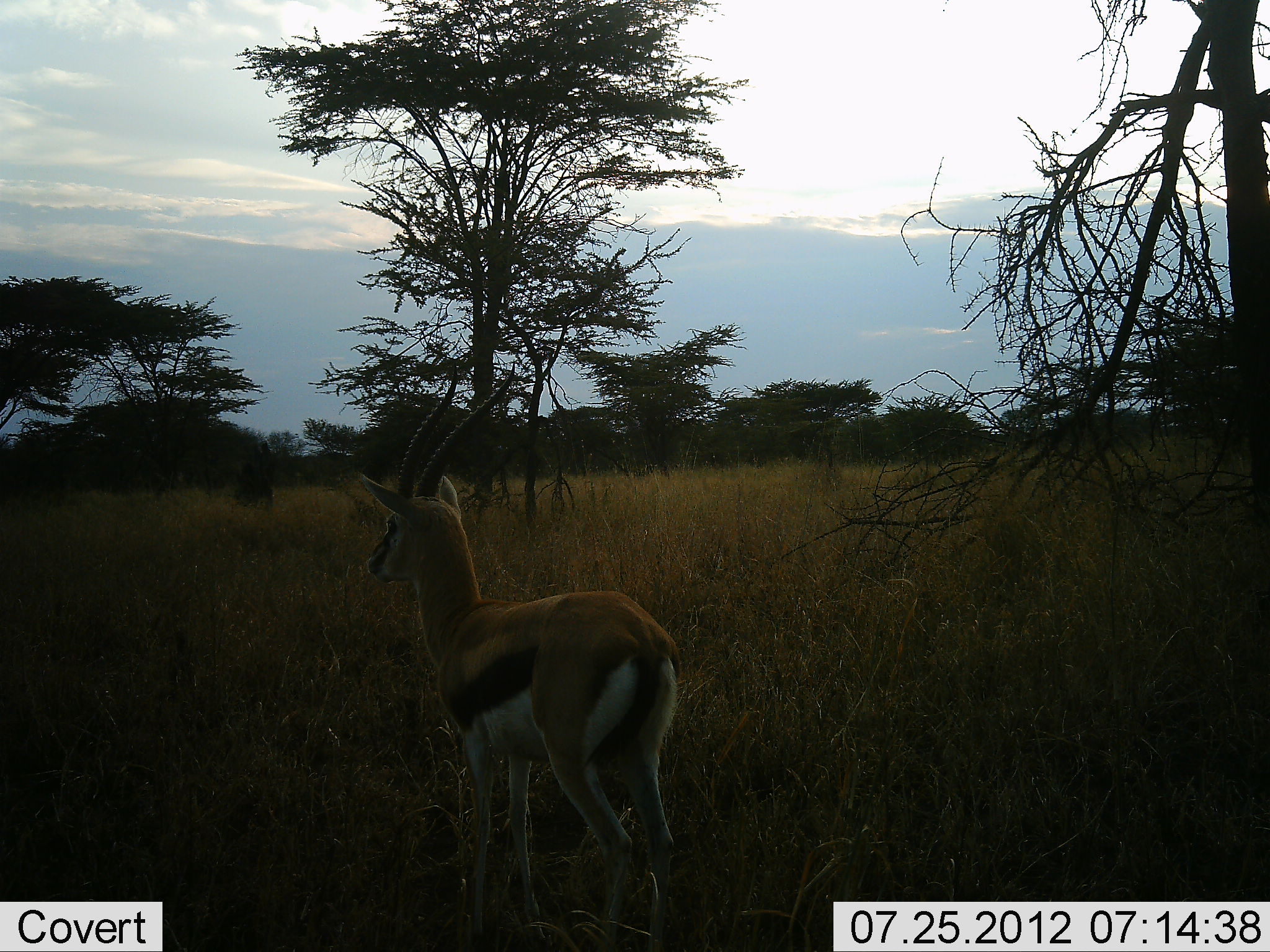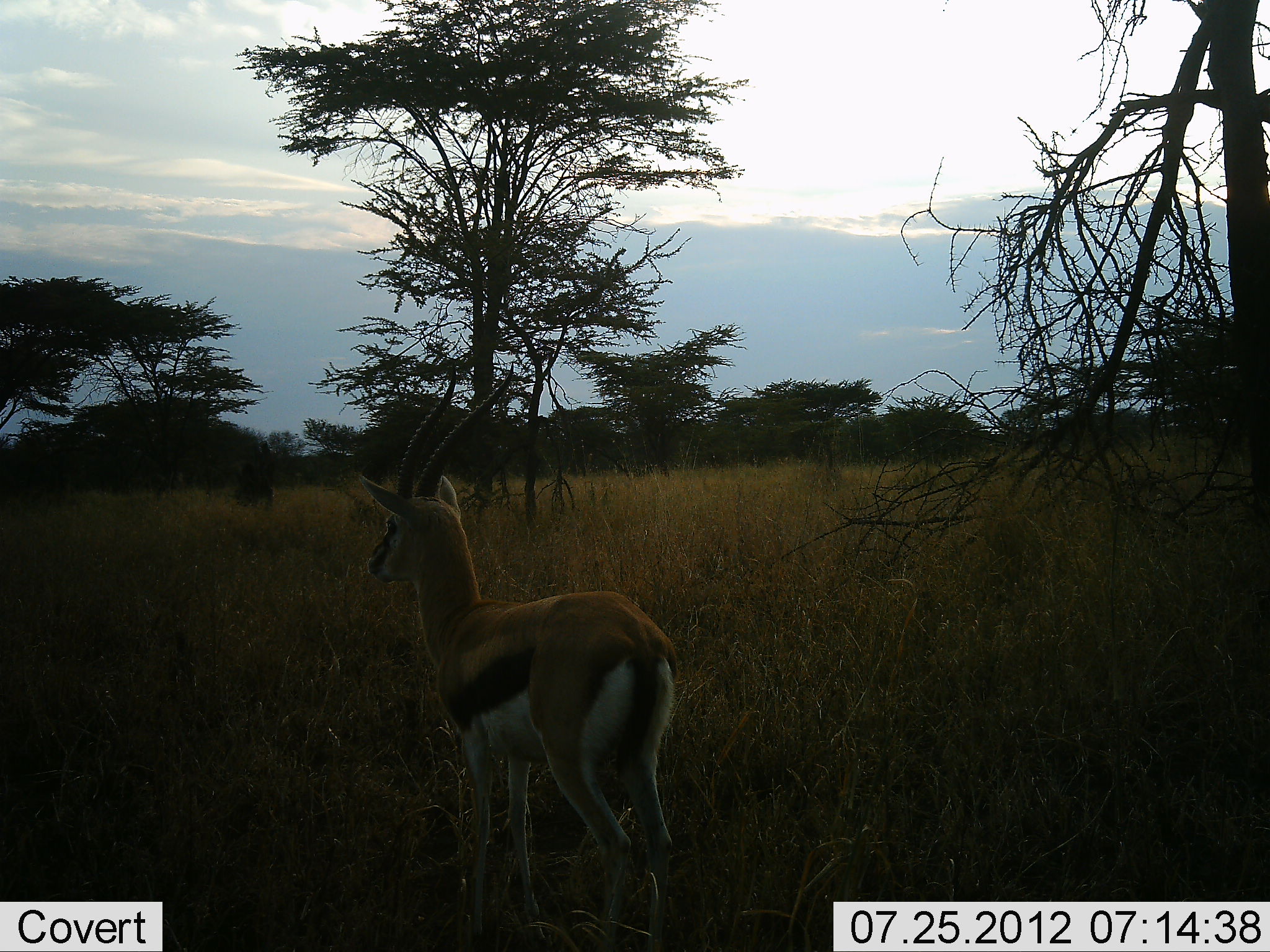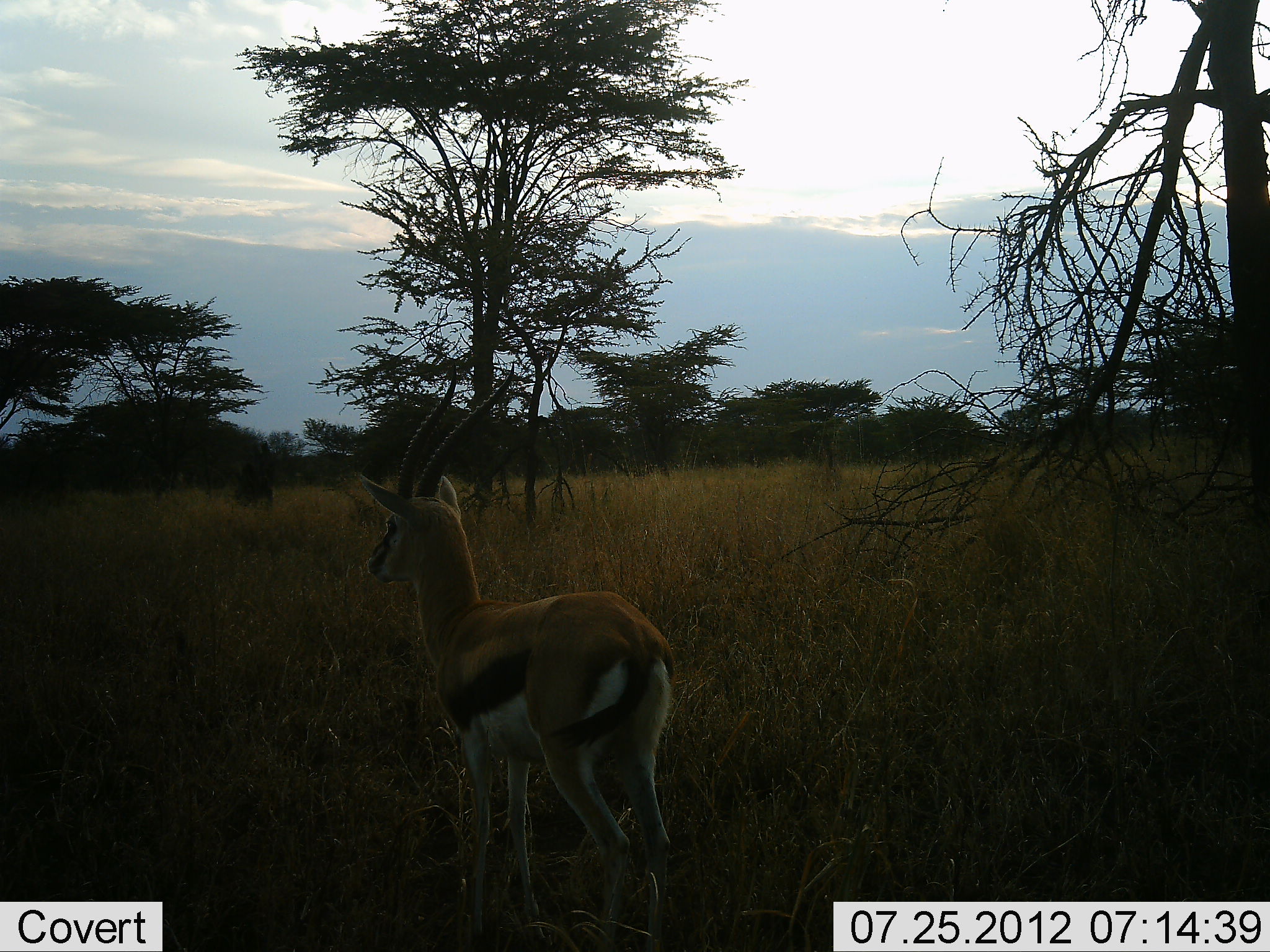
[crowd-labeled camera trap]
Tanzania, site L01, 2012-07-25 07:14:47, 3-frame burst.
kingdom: Animalia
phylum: Chordata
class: Mammalia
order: Artiodactyla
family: Bovidae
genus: Eudorcas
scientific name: Eudorcas thomsonii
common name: thomson's gazelle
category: gazellethomsons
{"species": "gazellethomsons (thomson's gazelle) (Eudorcas thomsonii)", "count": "1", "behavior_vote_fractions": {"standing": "90%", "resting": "0%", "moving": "0%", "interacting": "10%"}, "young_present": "0%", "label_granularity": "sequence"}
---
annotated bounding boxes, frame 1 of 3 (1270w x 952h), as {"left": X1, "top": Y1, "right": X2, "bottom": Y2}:
animal: {"left": 358, "top": 356, "right": 683, "bottom": 952}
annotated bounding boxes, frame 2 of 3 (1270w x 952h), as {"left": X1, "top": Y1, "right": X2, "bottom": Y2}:
animal: {"left": 358, "top": 357, "right": 679, "bottom": 951}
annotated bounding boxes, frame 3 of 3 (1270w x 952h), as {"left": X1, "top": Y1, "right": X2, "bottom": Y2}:
animal: {"left": 356, "top": 357, "right": 674, "bottom": 951}